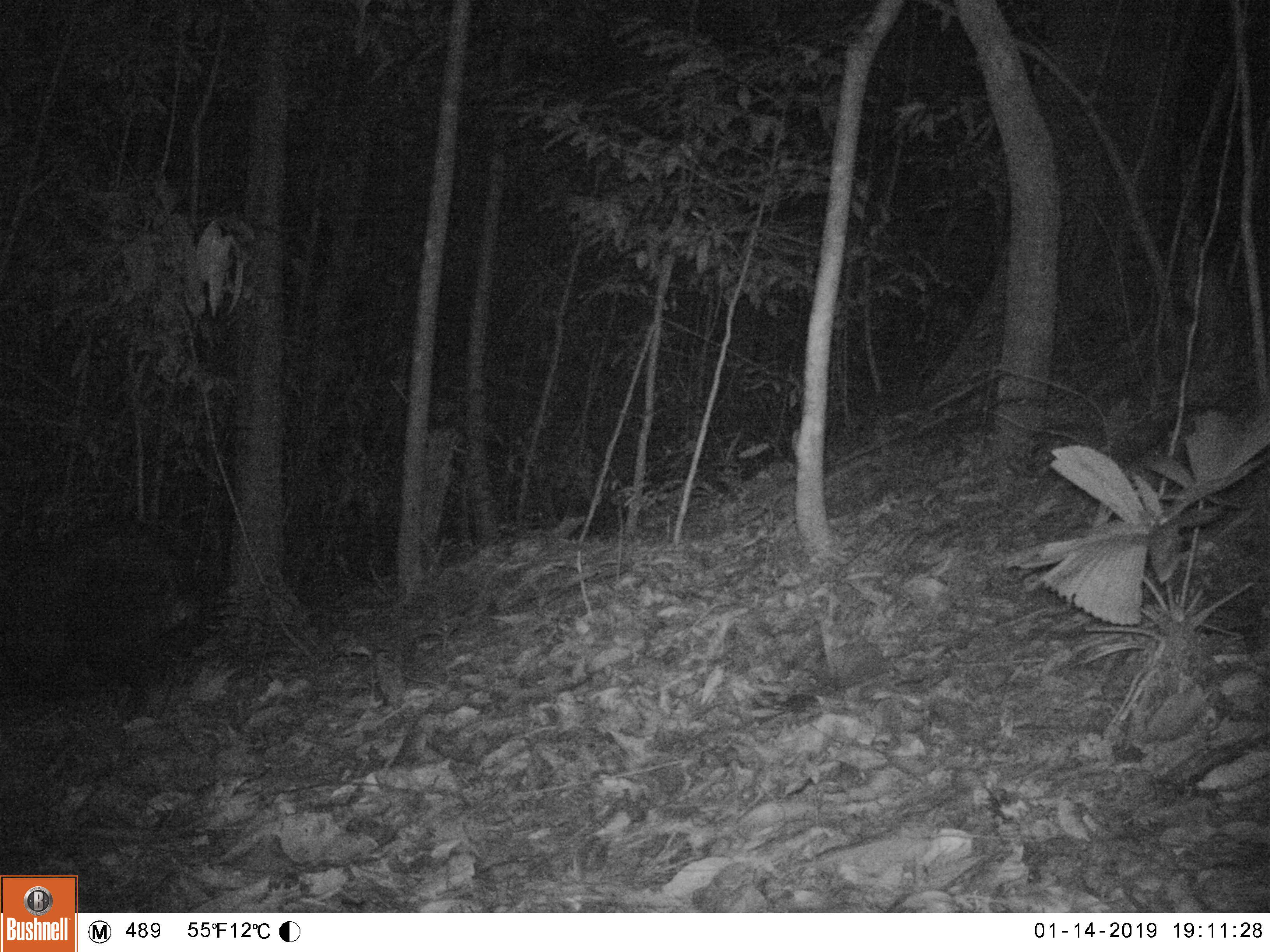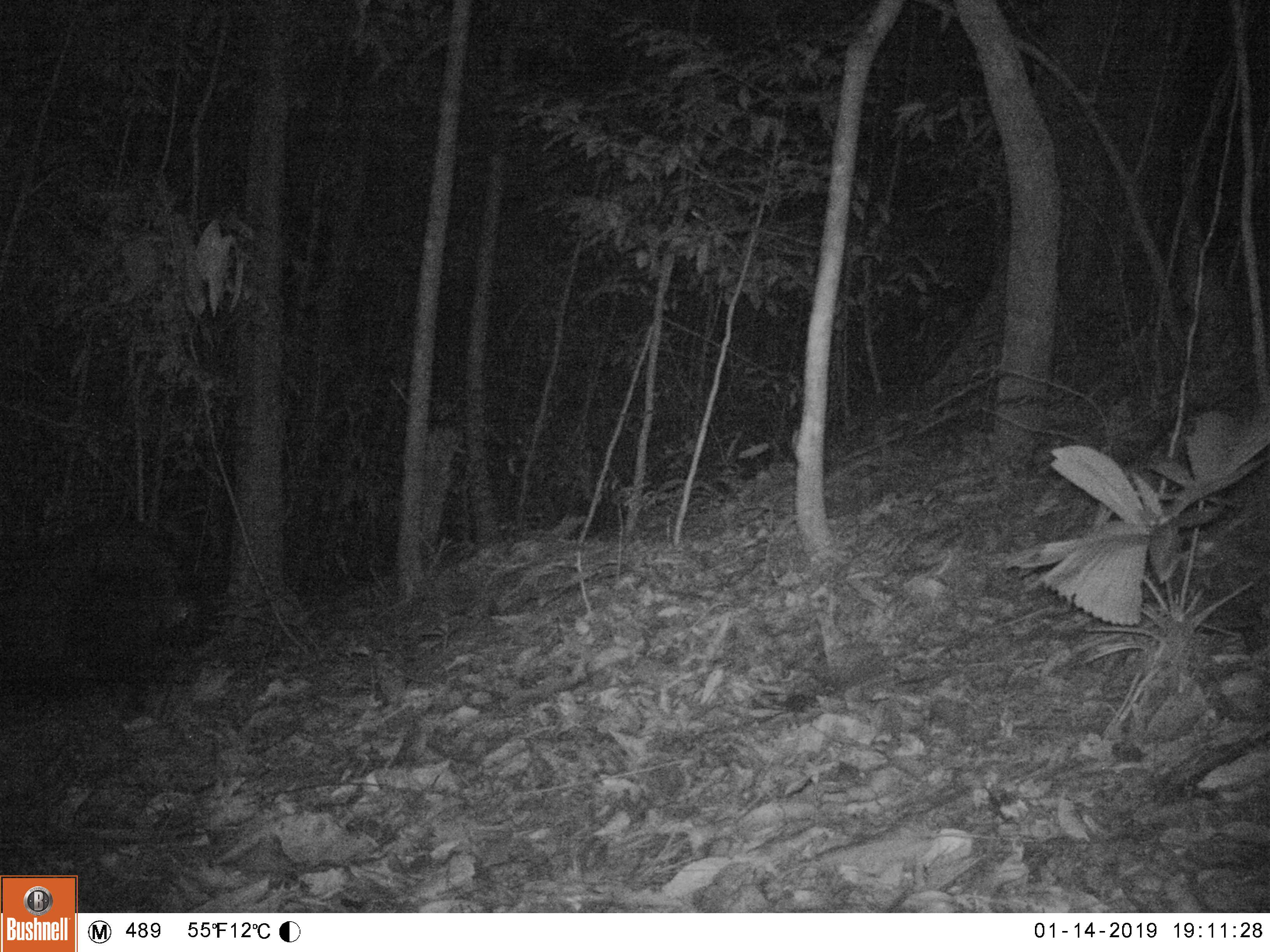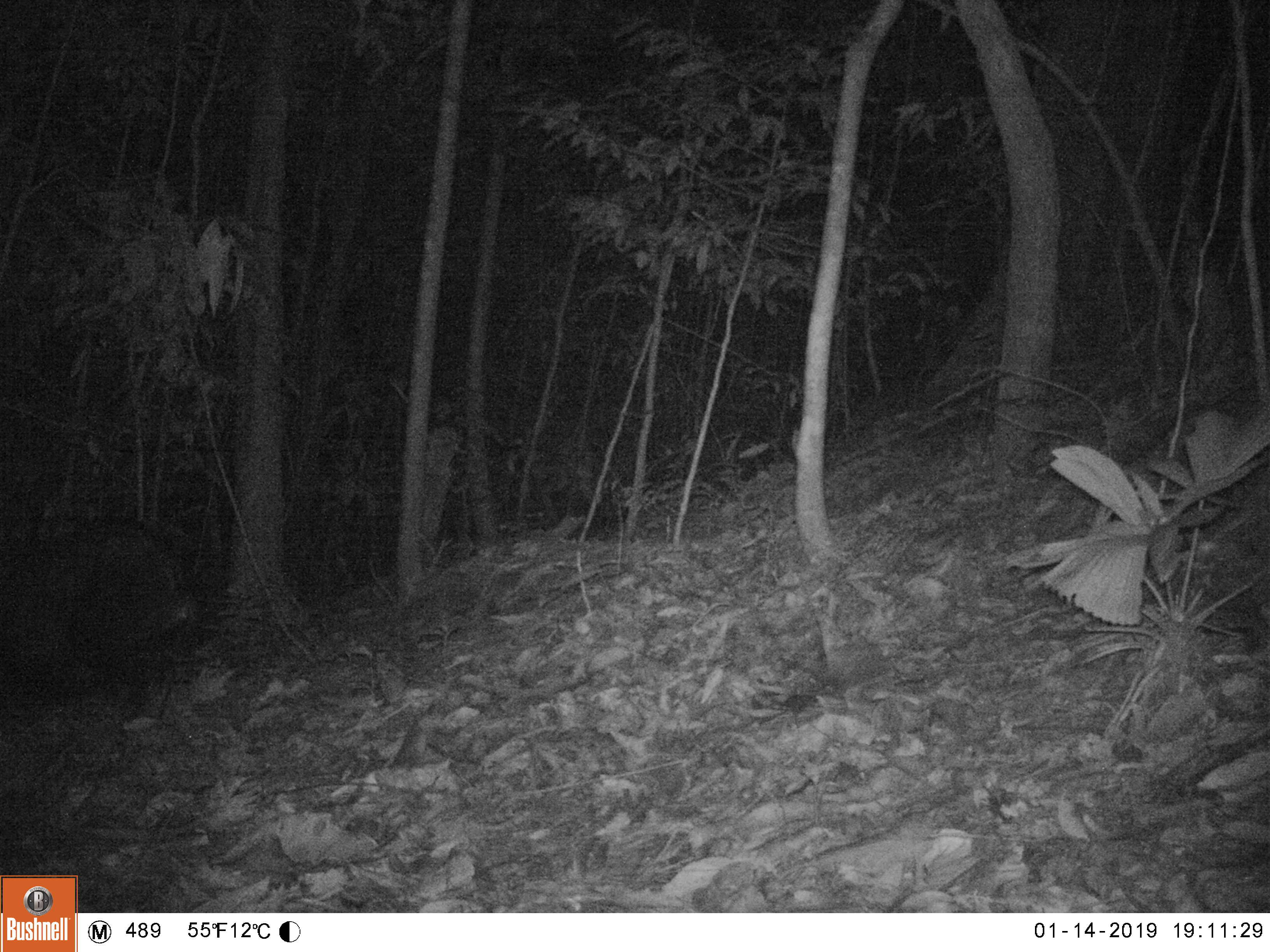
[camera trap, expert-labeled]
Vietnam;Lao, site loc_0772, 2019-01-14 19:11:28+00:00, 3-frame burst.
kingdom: Animalia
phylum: Chordata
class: Mammalia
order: Artiodactyla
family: Bovidae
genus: Capricornis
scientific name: Capricornis sumatraensis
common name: chinese serow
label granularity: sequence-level